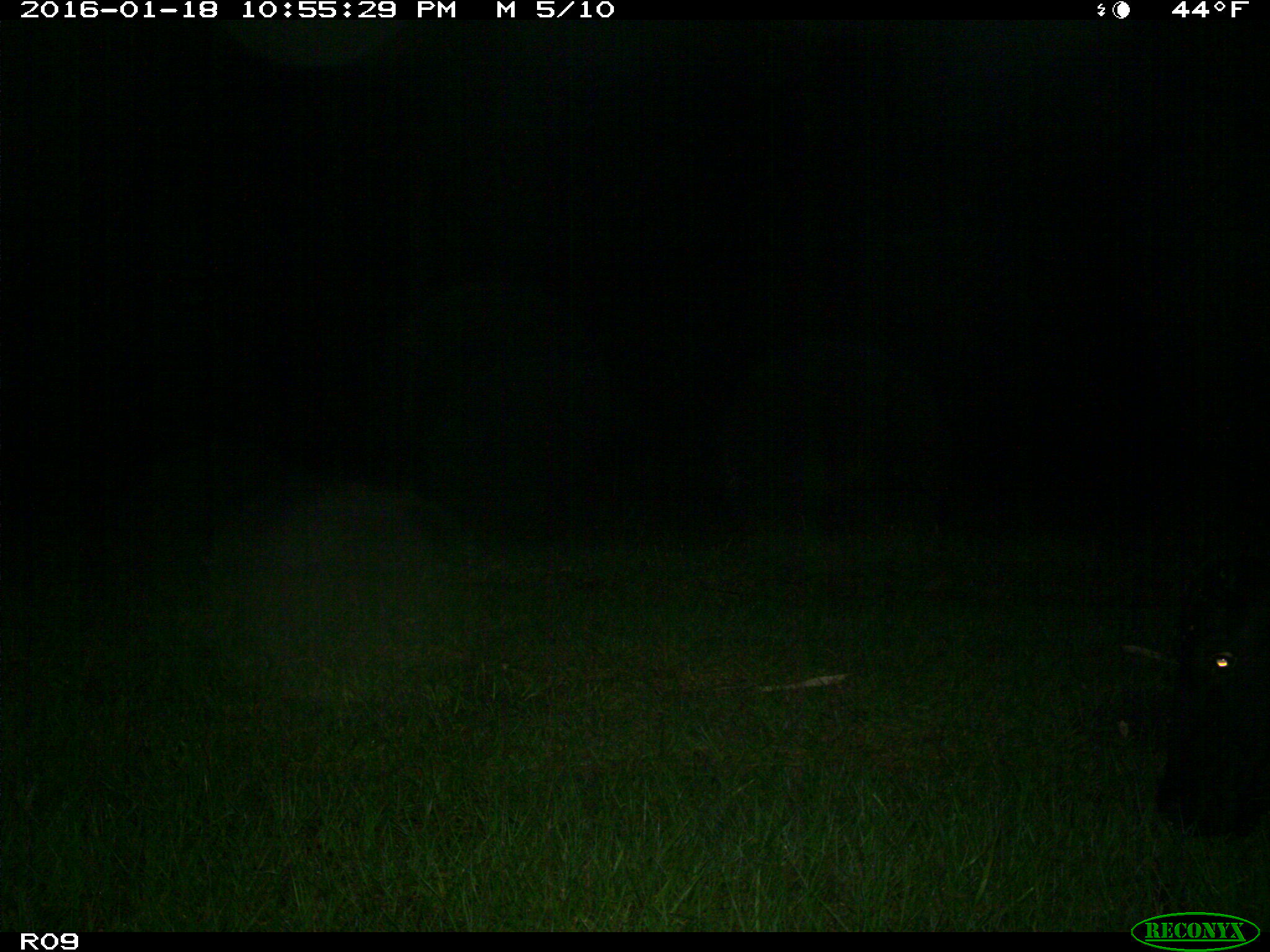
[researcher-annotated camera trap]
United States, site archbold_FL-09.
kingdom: Animalia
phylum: Chordata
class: Mammalia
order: Artiodactyla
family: Bovidae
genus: Bos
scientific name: Bos taurus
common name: domestic cow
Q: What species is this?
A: Bos taurus (domestic cow).